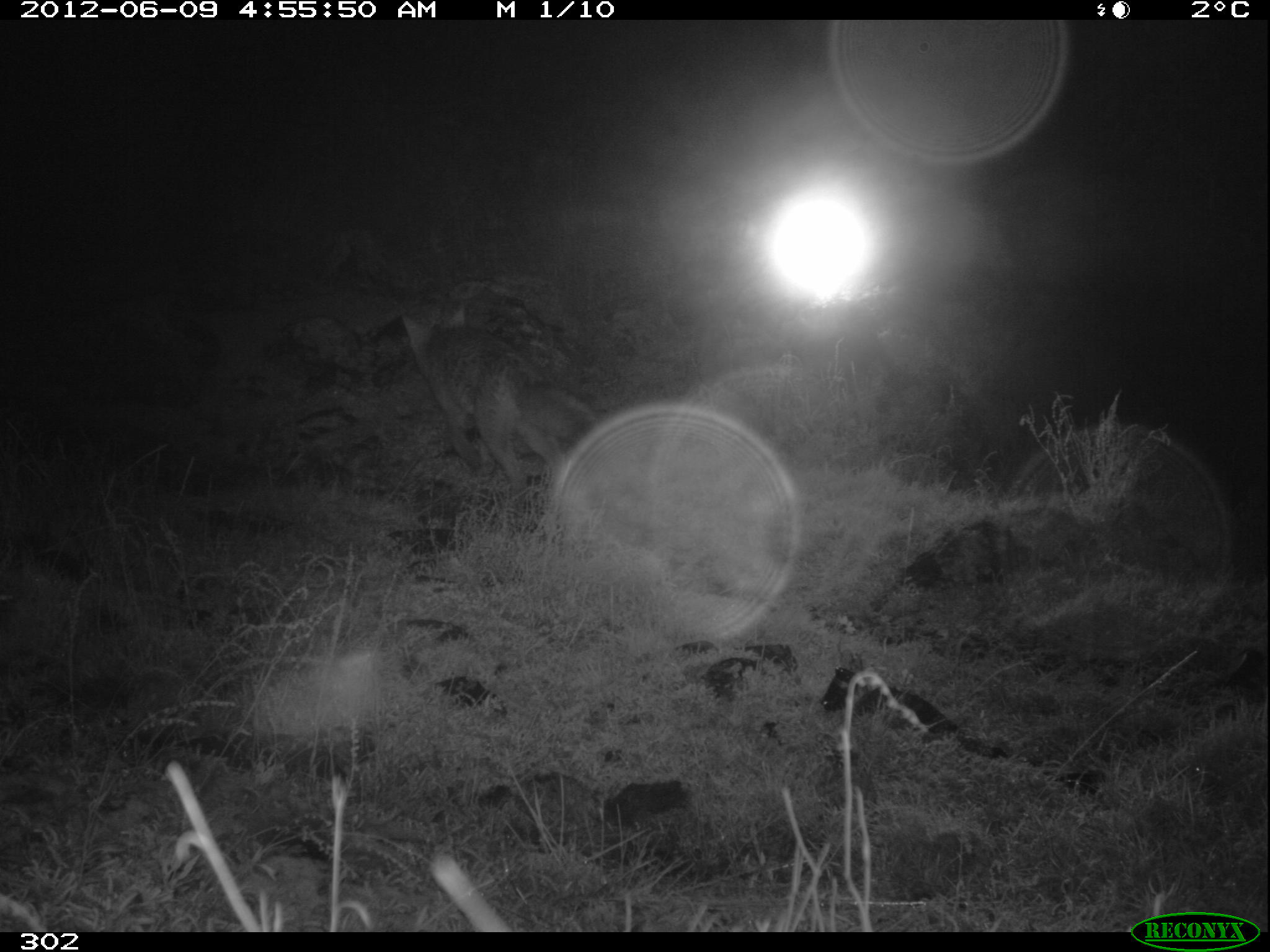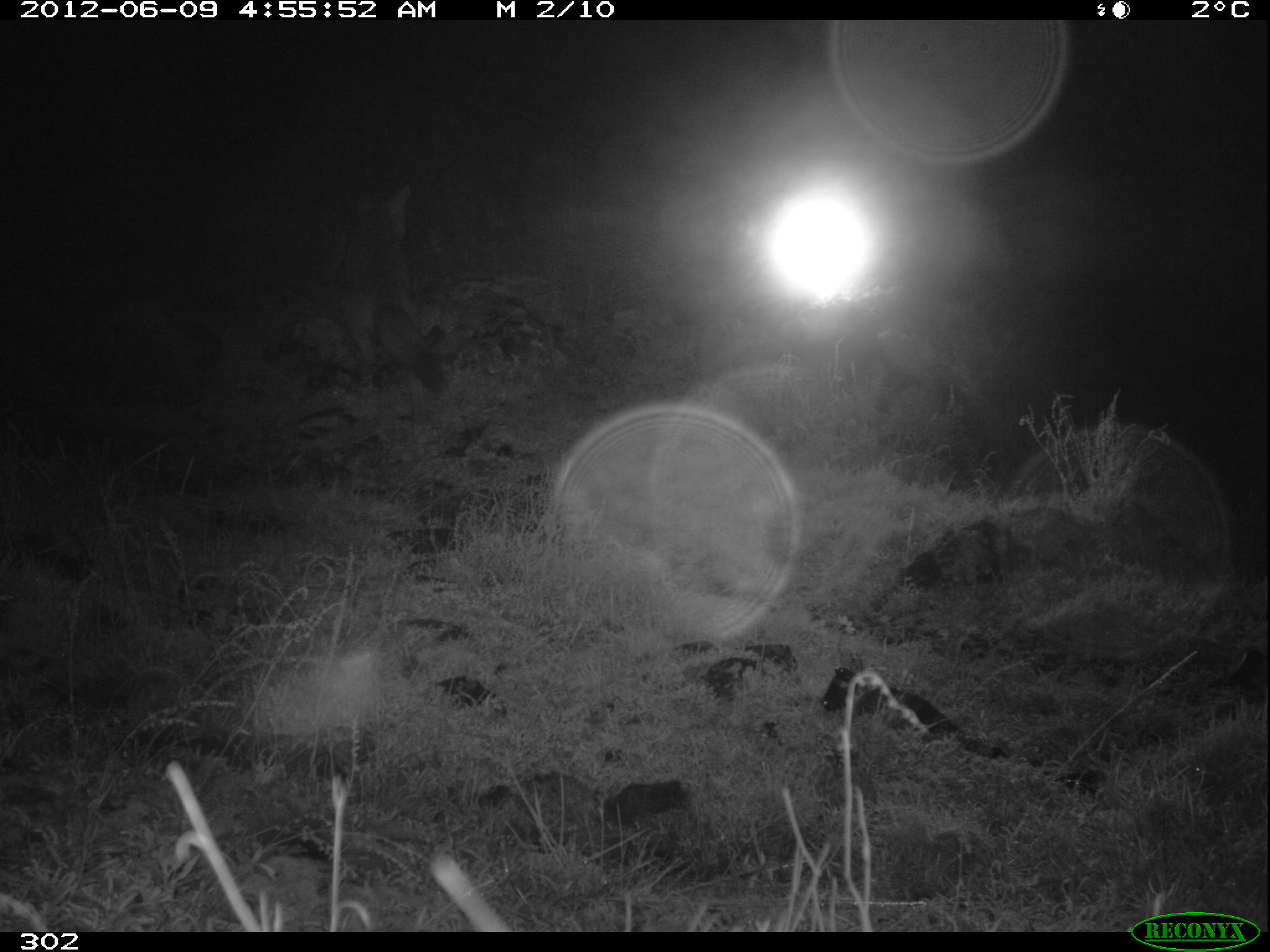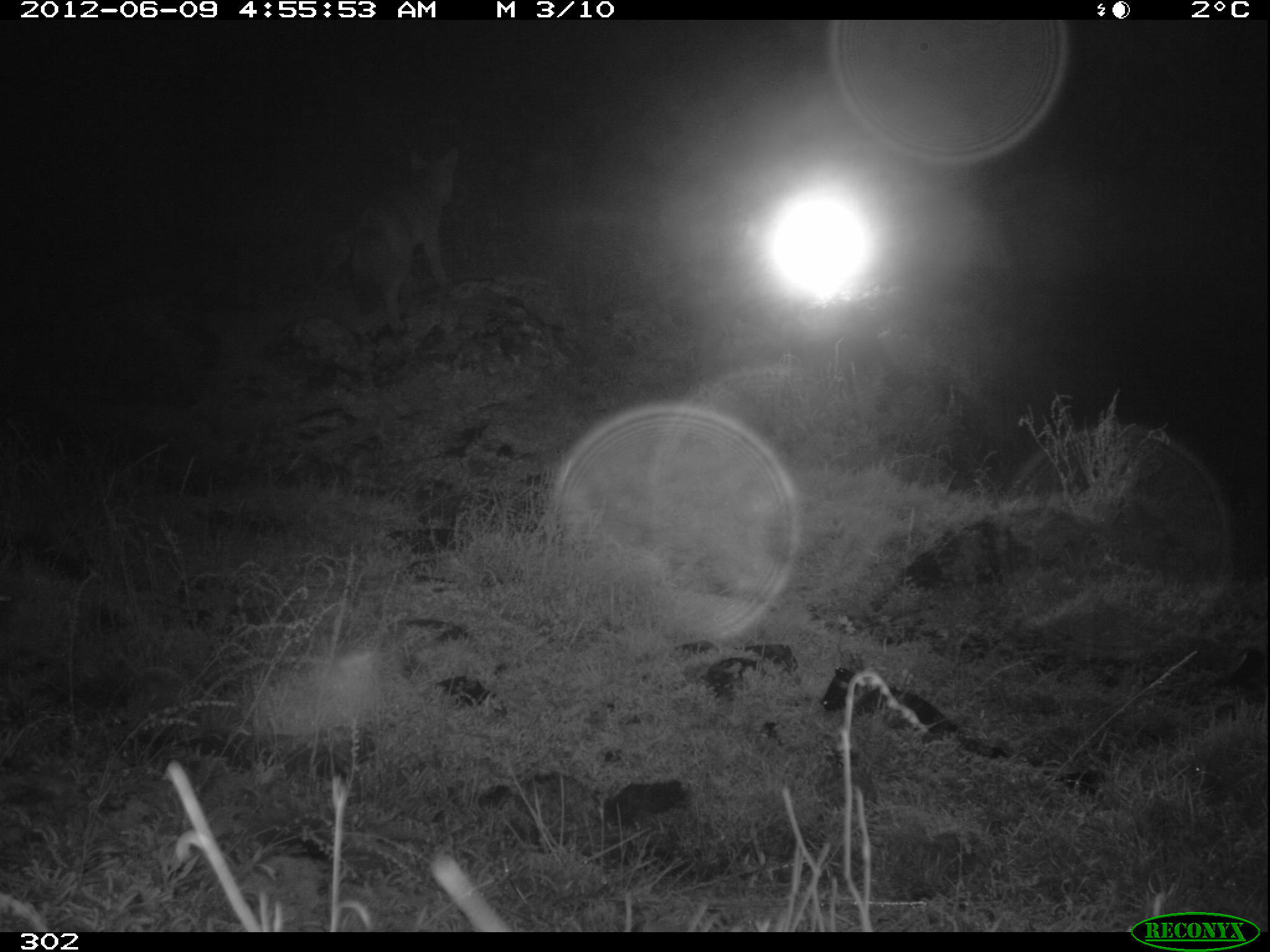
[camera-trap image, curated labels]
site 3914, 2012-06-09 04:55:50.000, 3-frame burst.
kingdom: Animalia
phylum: Chordata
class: Mammalia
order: Carnivora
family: Canidae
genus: Lycalopex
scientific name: Lycalopex culpaeus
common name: culpeo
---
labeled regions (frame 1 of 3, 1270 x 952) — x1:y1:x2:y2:
lycalopex culpaeus: 401:304:598:500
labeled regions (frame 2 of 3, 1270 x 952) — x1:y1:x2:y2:
lycalopex culpaeus: 339:183:445:379